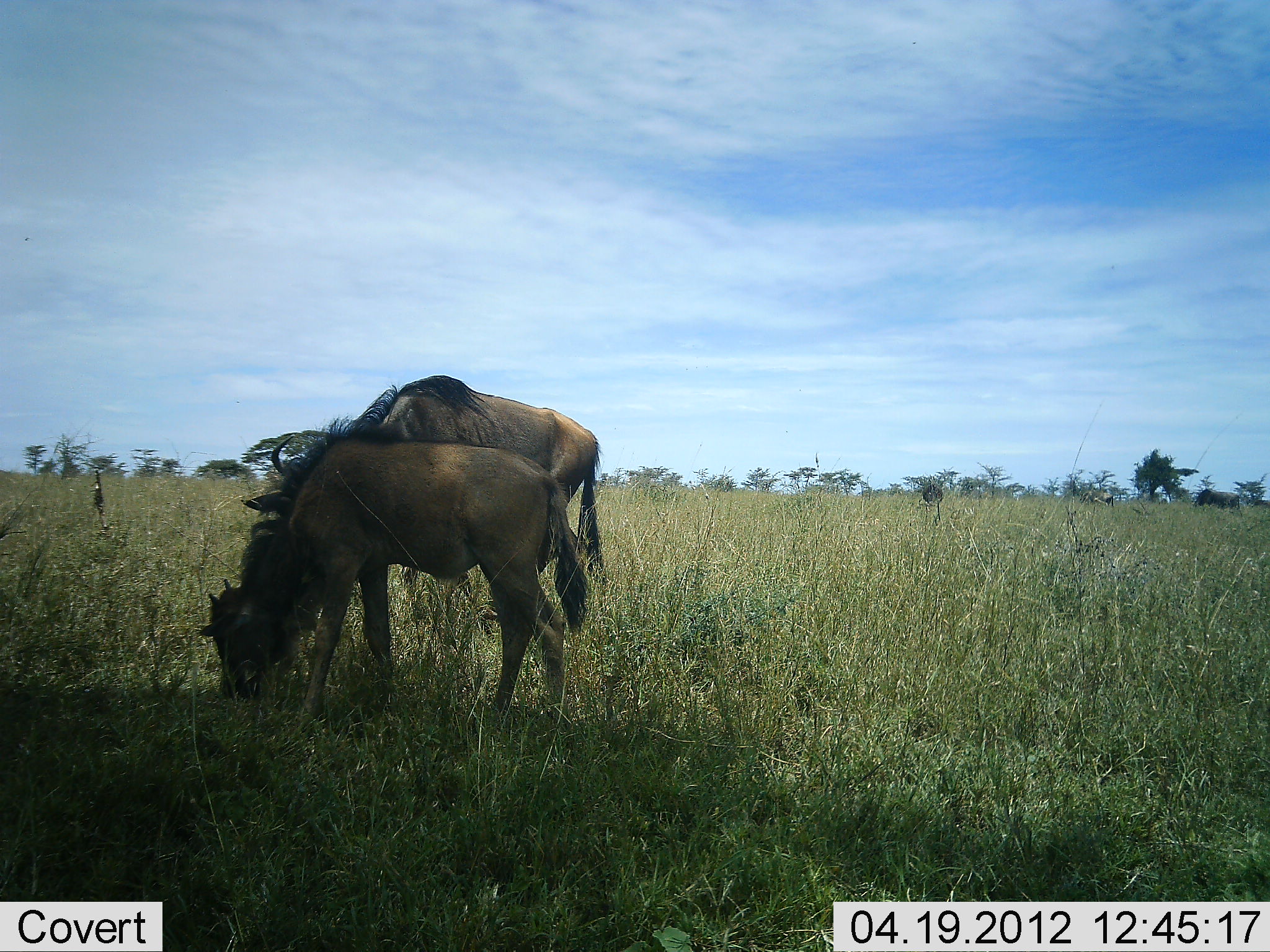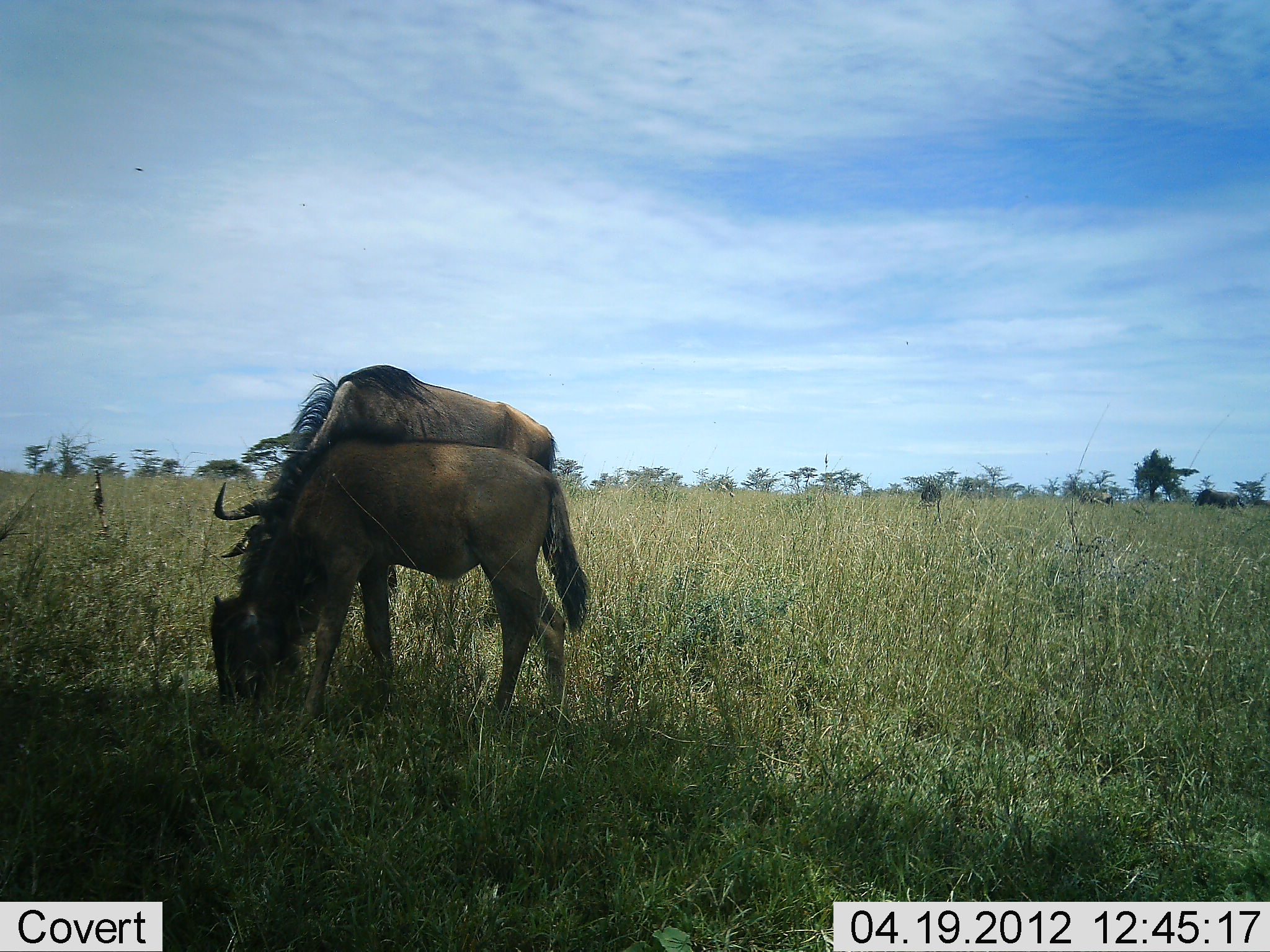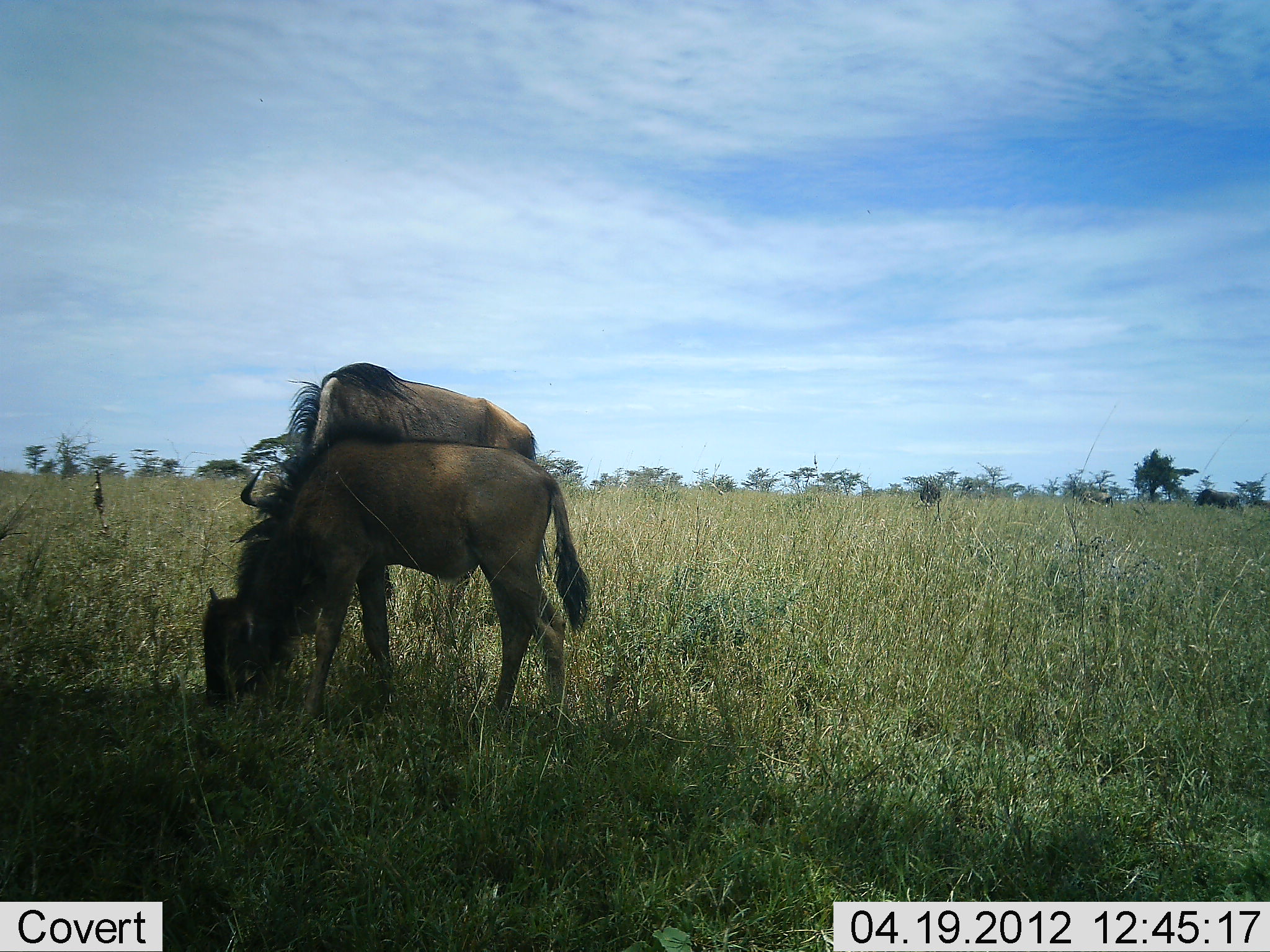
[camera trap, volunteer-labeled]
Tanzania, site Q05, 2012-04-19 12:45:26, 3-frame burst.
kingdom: Animalia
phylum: Chordata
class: Mammalia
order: Artiodactyla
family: Bovidae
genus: Connochaetes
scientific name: Connochaetes taurinus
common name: blue wildebeest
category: wildebeest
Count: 2.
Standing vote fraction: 28%.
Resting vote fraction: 0%.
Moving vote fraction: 17%.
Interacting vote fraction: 7%.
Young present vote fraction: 45%.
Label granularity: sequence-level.